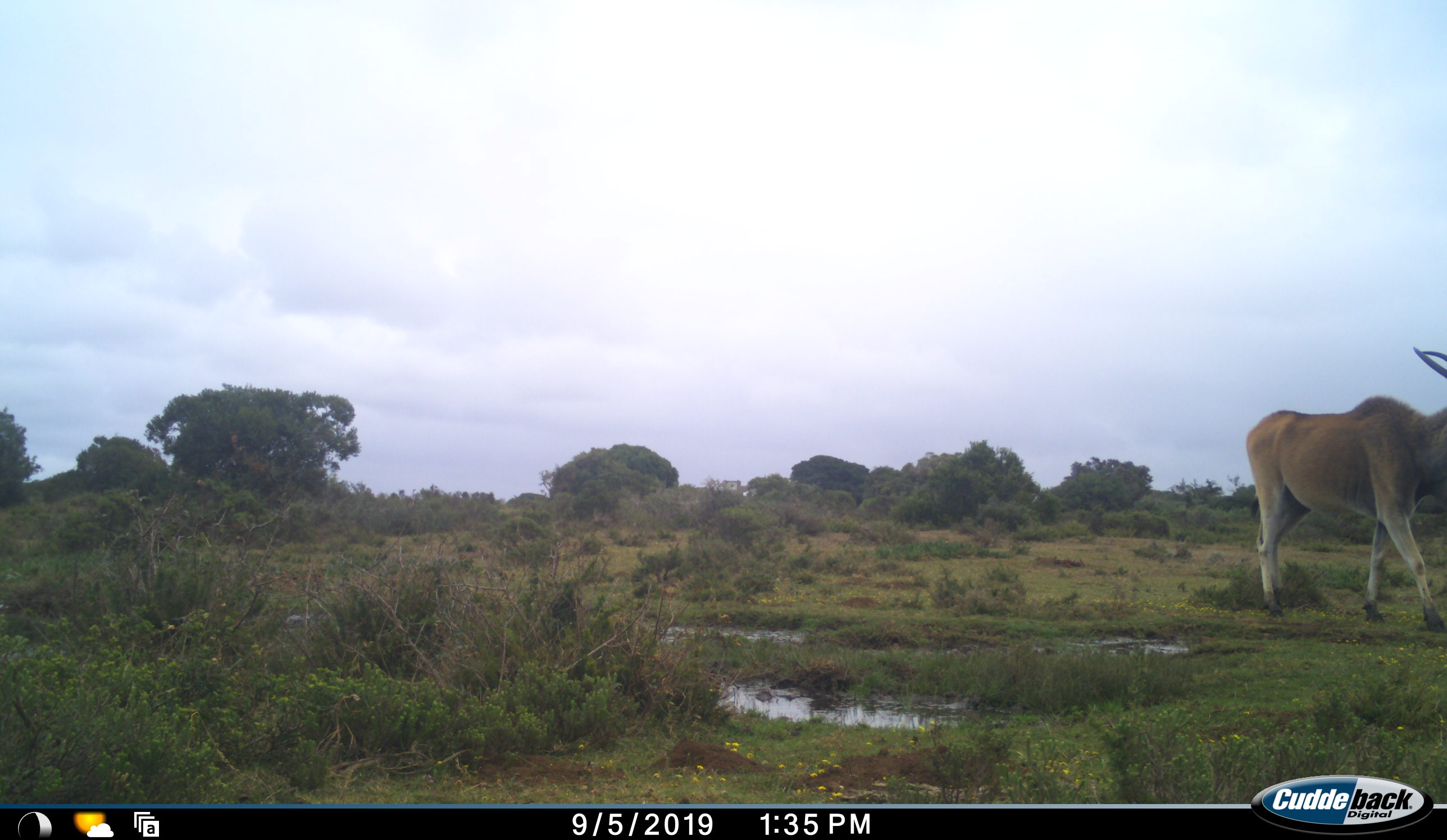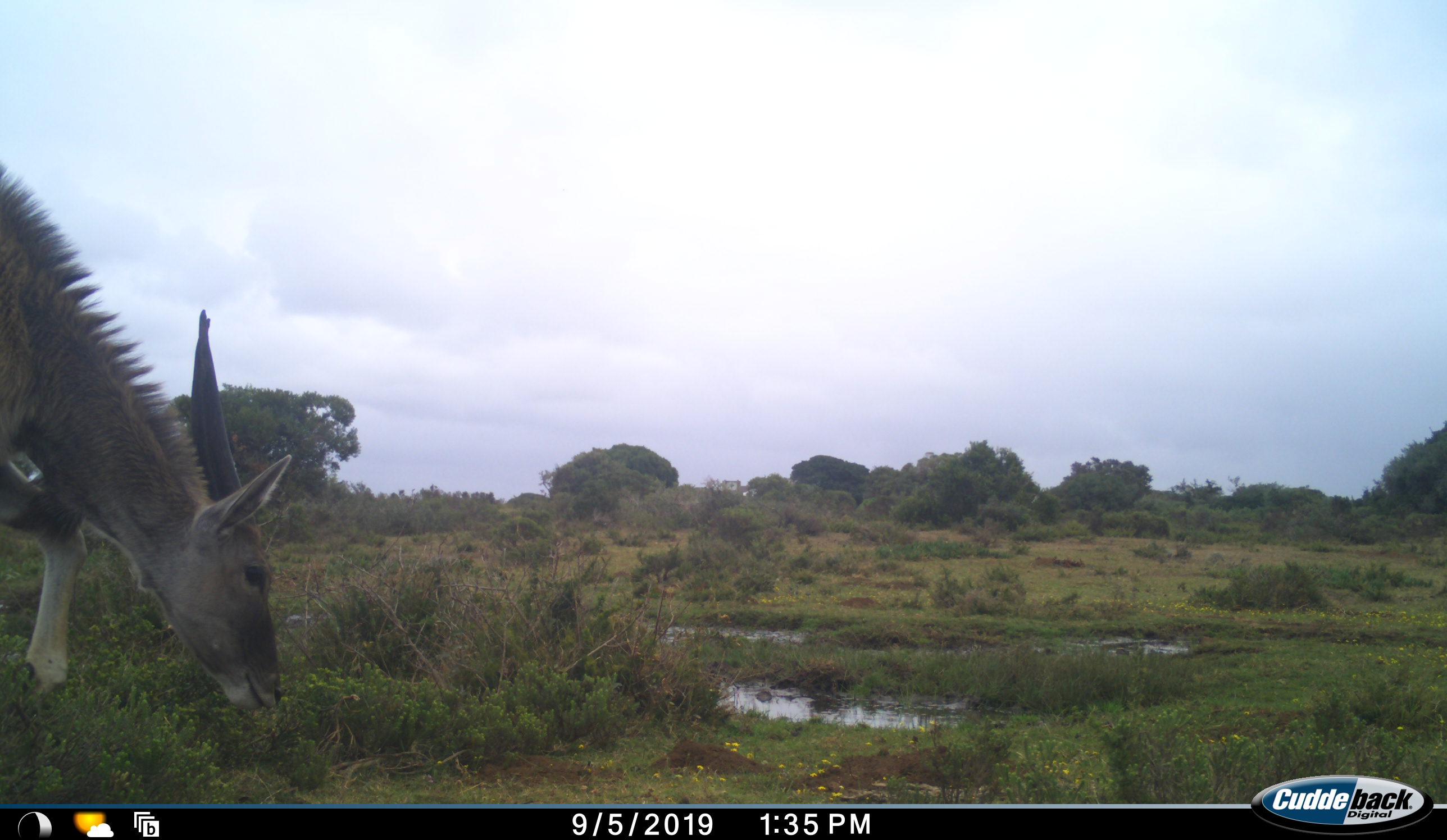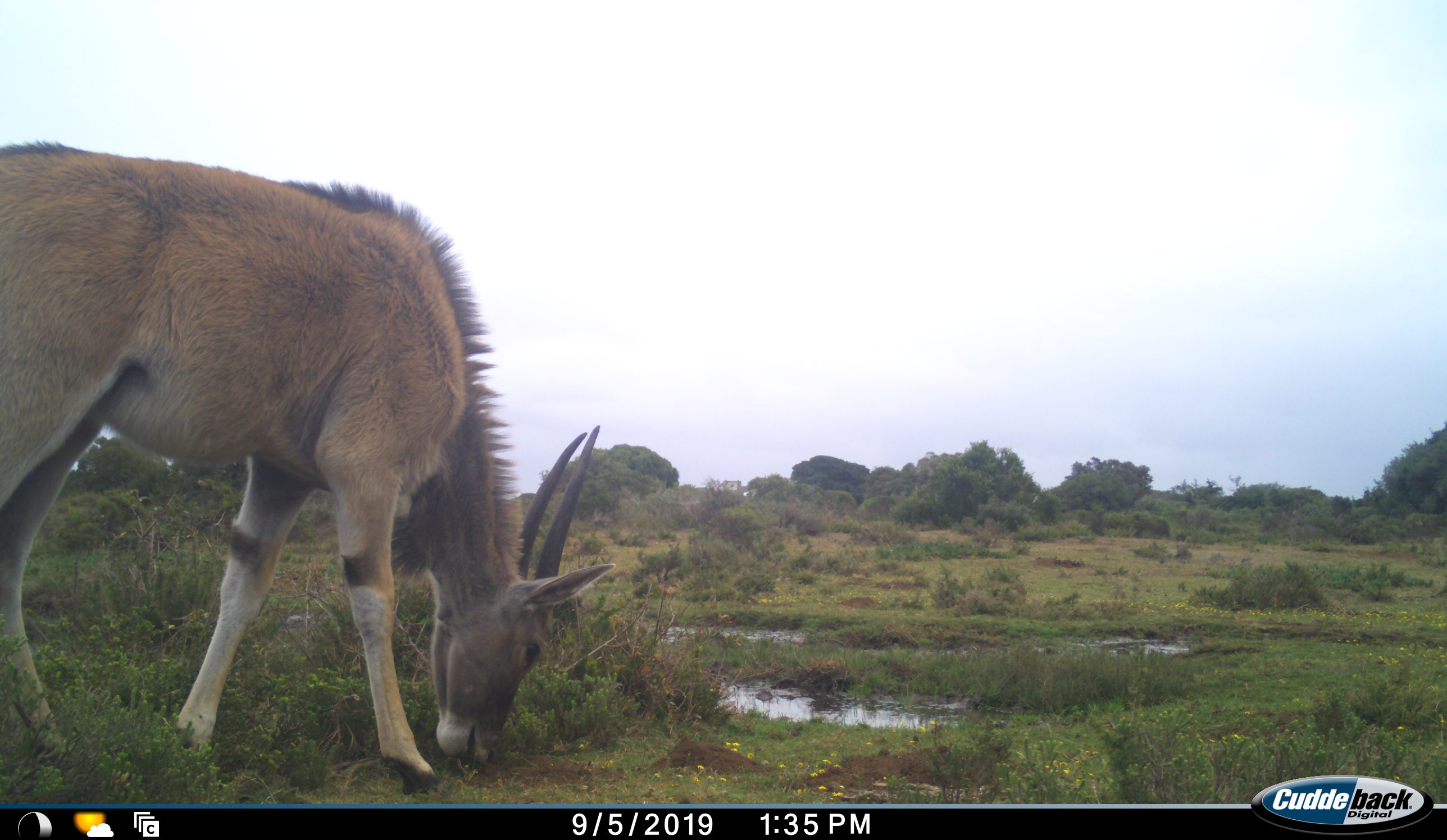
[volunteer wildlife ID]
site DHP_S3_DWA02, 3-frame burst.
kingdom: Animalia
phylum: Chordata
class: Mammalia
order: Artiodactyla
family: Bovidae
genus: Tragelaphus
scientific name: Tragelaphus oryx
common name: eland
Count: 2.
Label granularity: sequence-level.